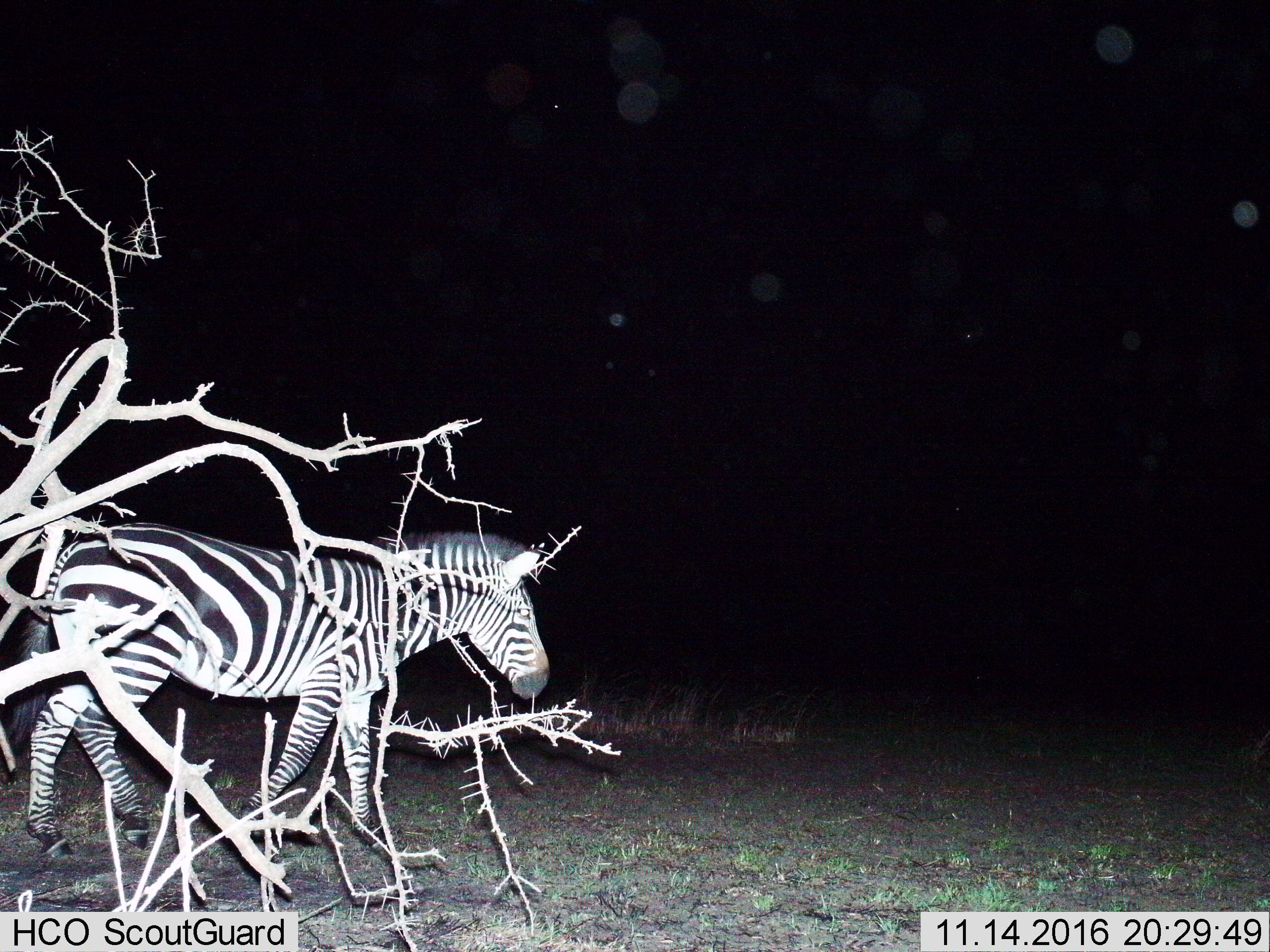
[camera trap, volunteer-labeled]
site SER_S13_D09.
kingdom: Animalia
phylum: Chordata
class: Mammalia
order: Perissodactyla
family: Equidae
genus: Equus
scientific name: Equus quagga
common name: plains zebra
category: zebraplains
Zebraplains (plains zebra) (Equus quagga), count 1. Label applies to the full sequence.